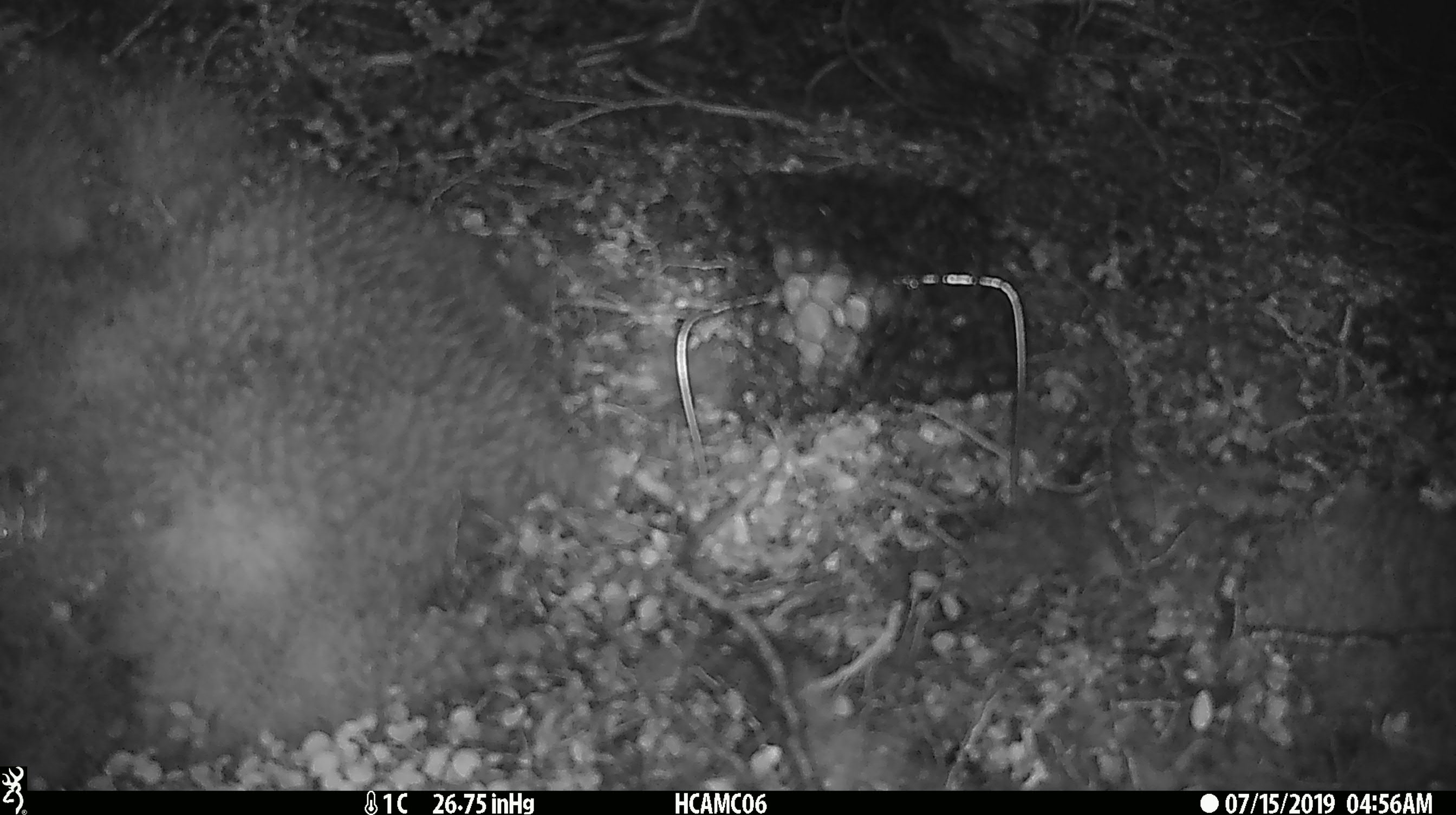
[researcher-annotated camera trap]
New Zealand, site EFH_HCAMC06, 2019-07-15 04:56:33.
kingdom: Animalia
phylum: Chordata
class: Mammalia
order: Rodentia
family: Muridae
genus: Mus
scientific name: Mus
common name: mouse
Mouse (Mus).